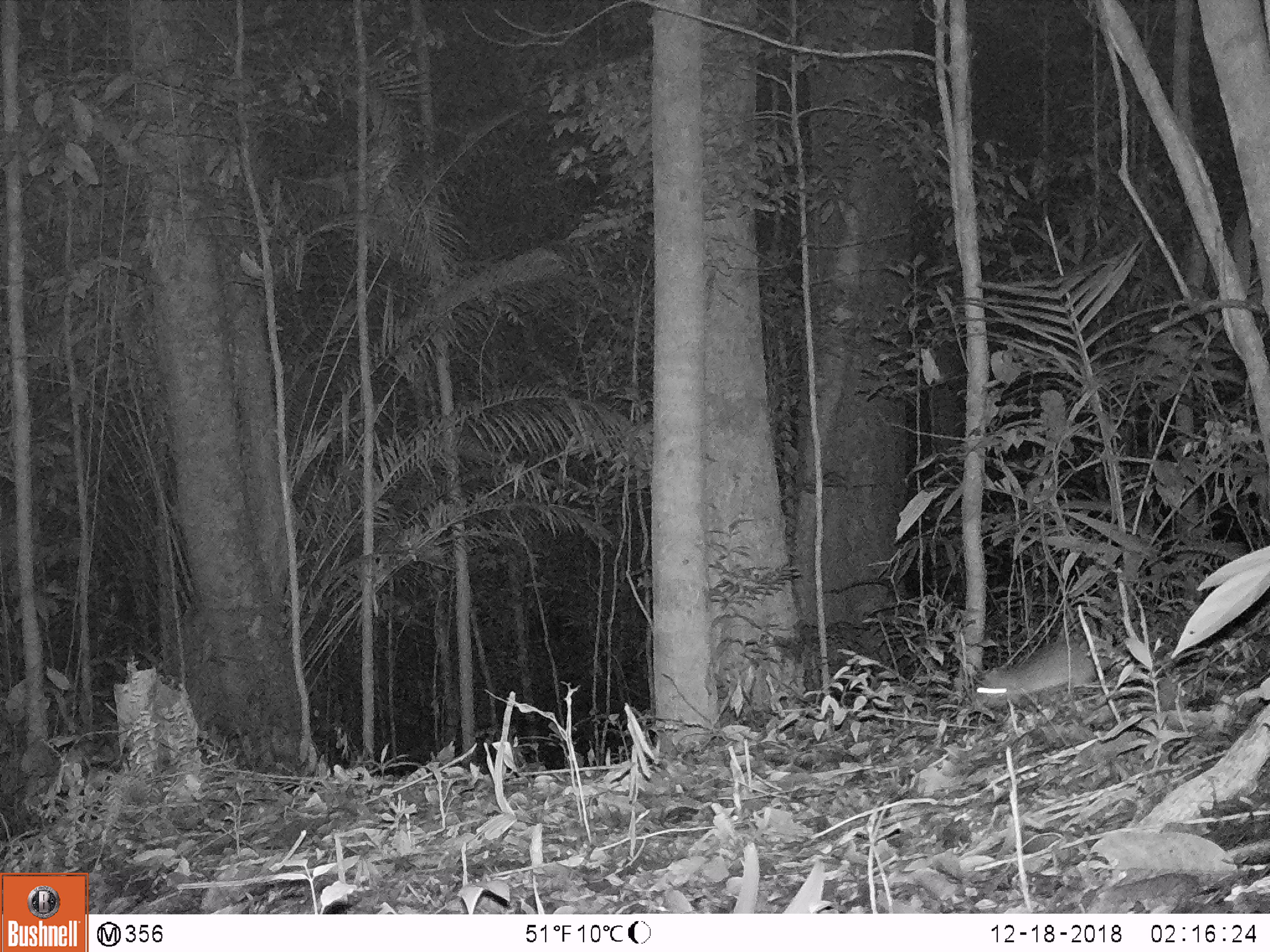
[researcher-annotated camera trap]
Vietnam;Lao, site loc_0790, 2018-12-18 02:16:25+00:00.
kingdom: Animalia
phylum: Chordata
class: Mammalia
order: Rodentia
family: Muridae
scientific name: Muridae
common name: old-world mice and rats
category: unidentified murid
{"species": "unidentified murid (old-world mice and rats) (Muridae)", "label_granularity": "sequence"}